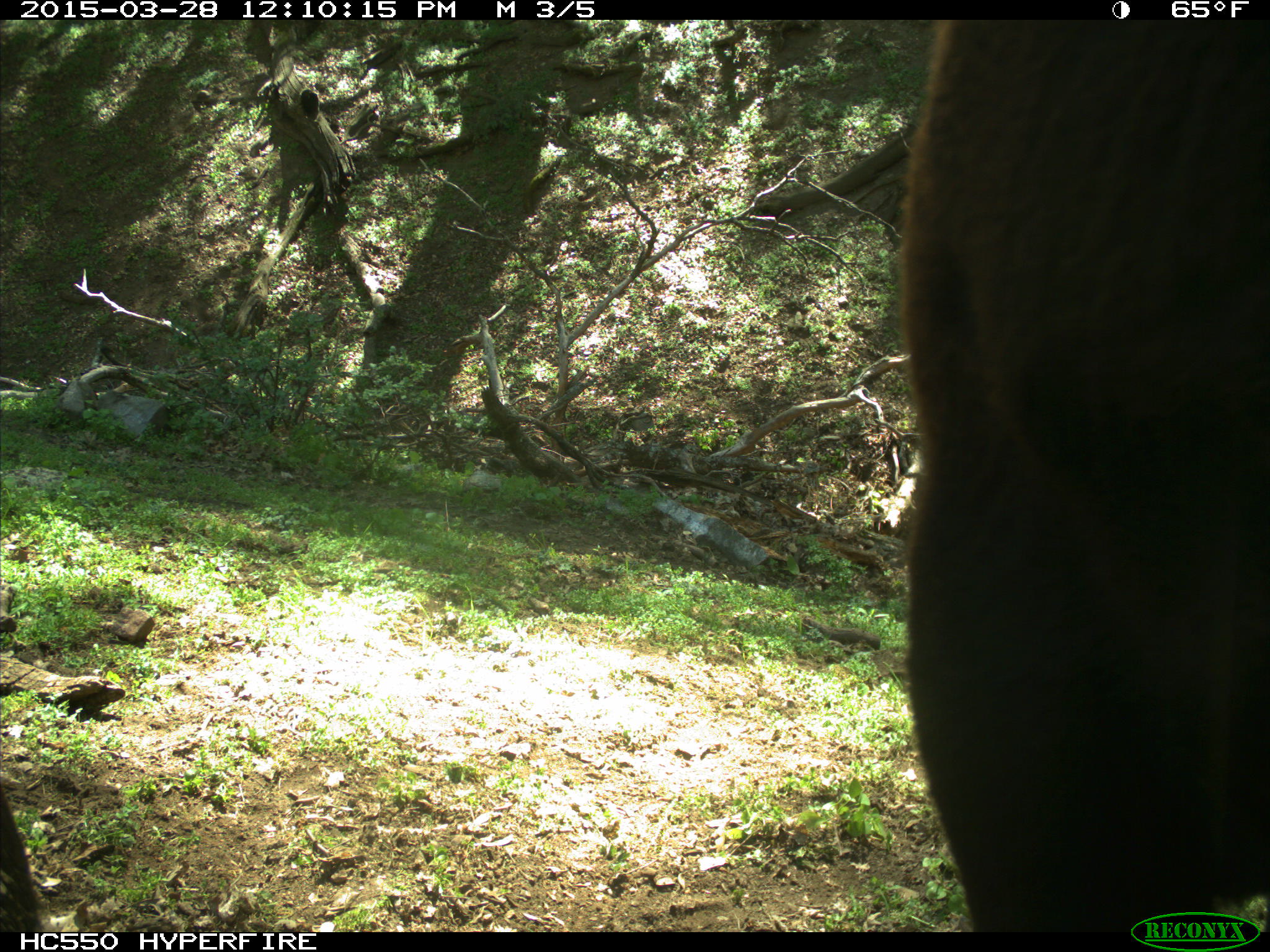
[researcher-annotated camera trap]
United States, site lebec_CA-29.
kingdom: Animalia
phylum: Chordata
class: Mammalia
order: Artiodactyla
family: Bovidae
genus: Bos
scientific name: Bos taurus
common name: domestic cow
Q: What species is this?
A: Bos taurus (domestic cow).